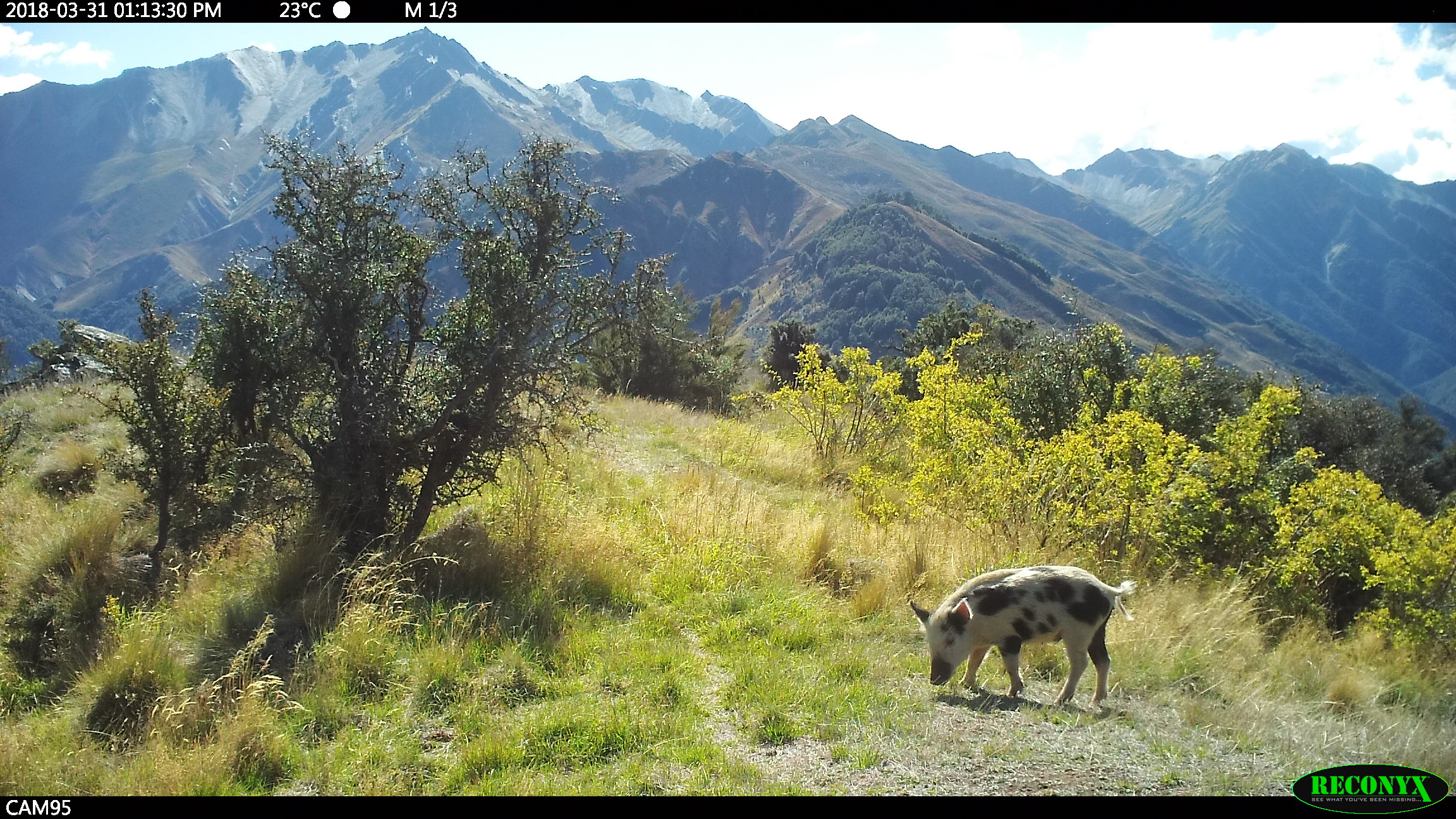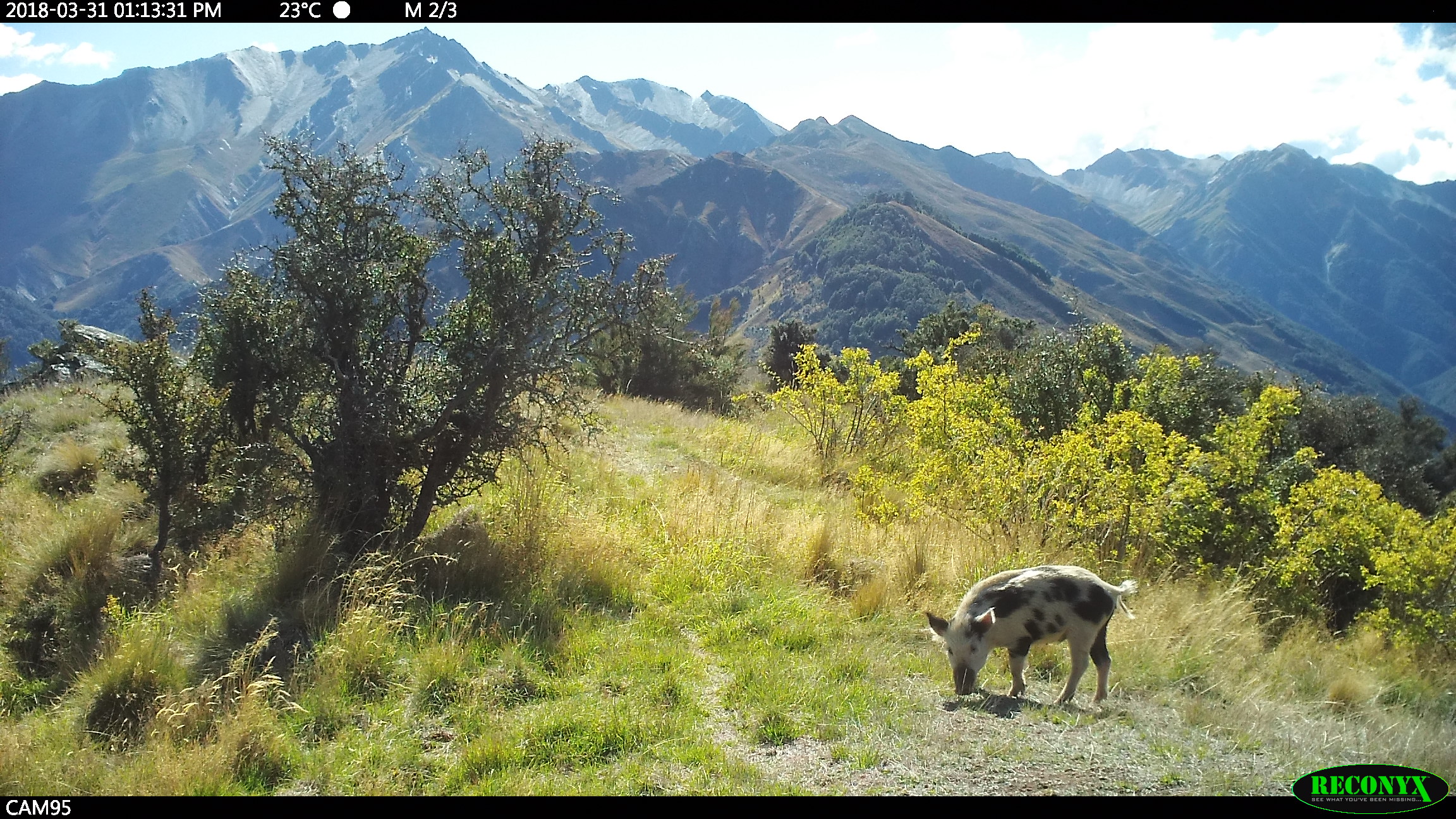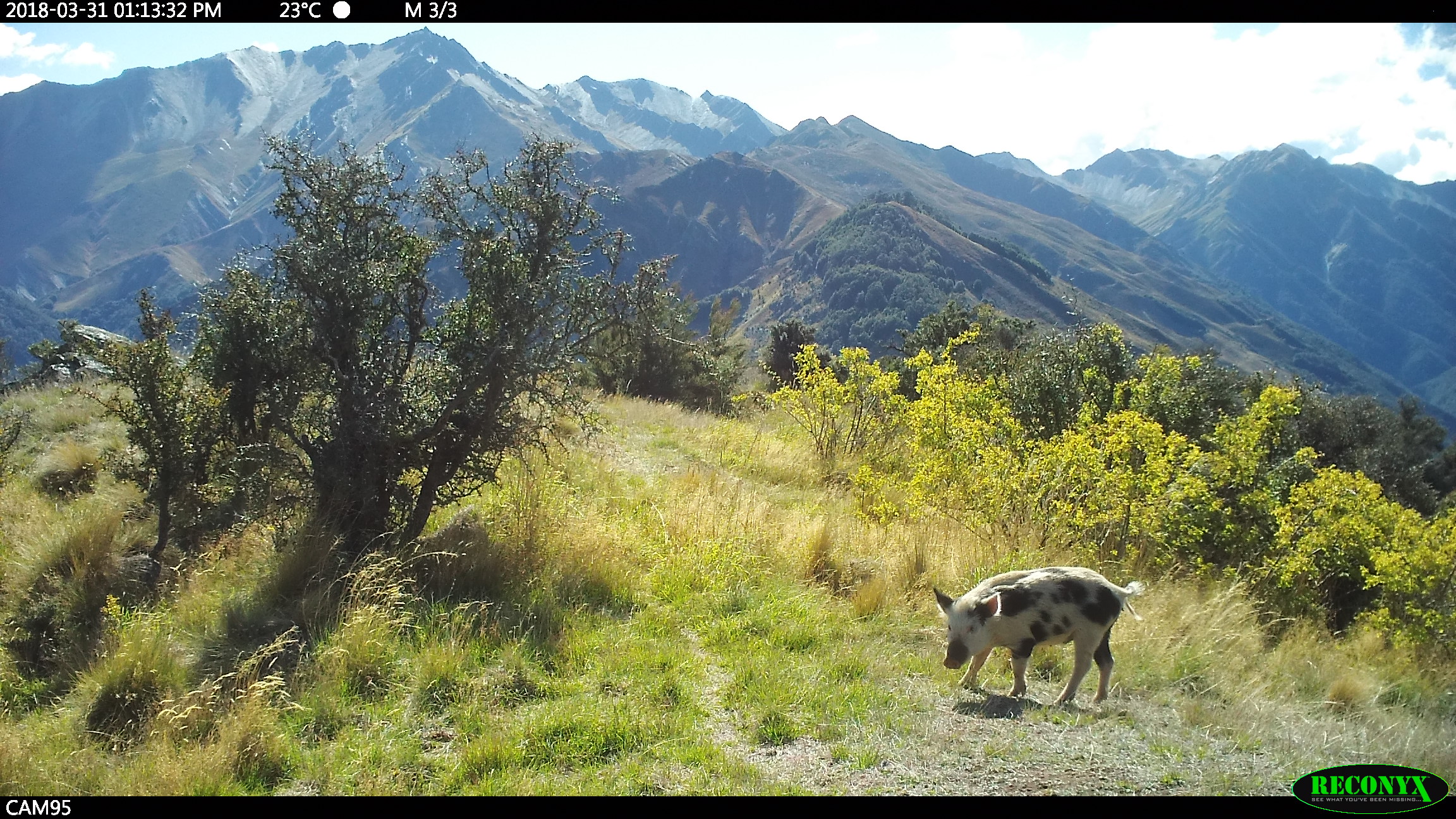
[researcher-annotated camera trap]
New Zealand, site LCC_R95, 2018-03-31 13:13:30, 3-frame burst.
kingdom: Animalia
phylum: Chordata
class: Mammalia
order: Artiodactyla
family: Suidae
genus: Sus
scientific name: Sus scrofa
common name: pig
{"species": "pig (Sus scrofa)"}